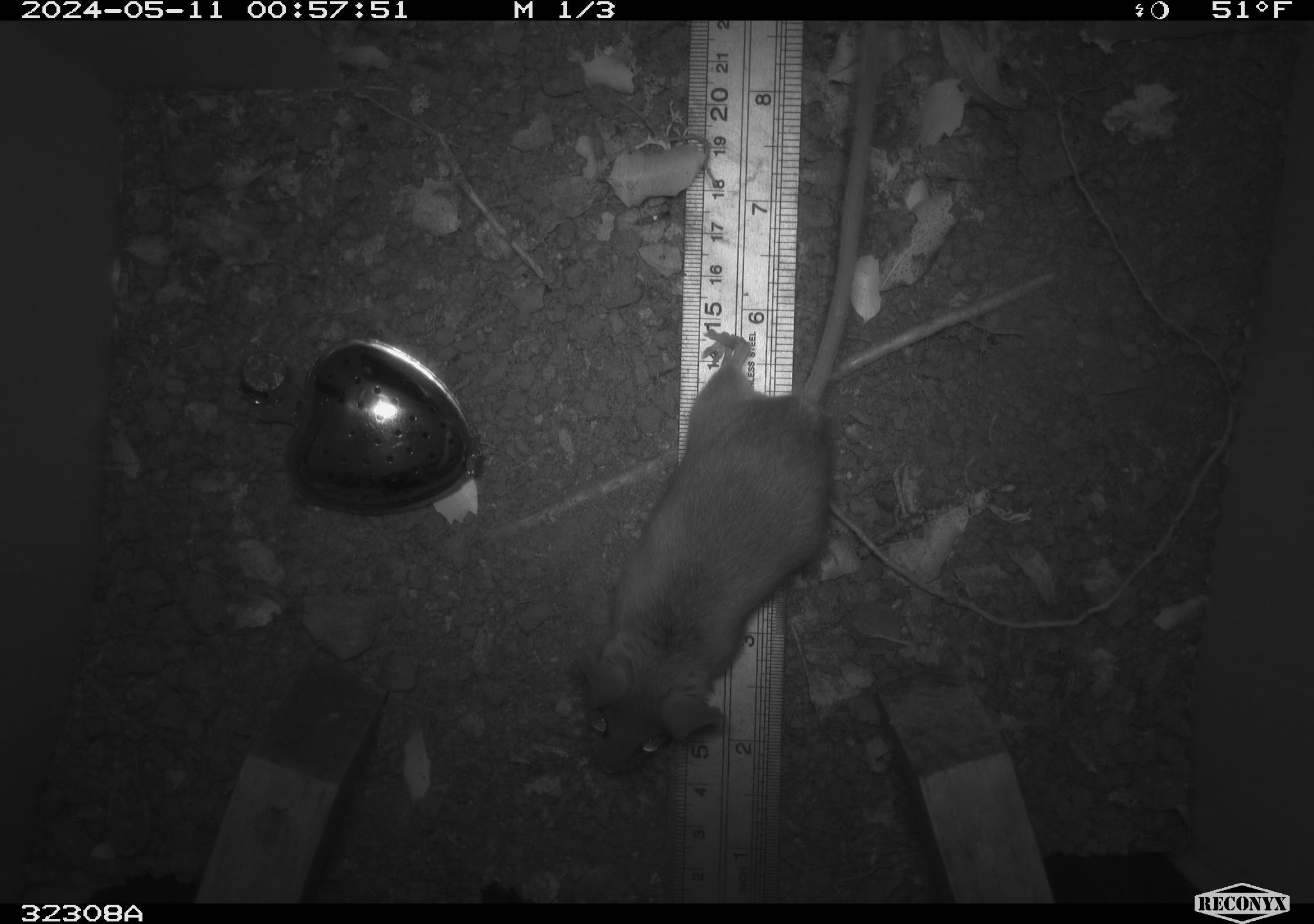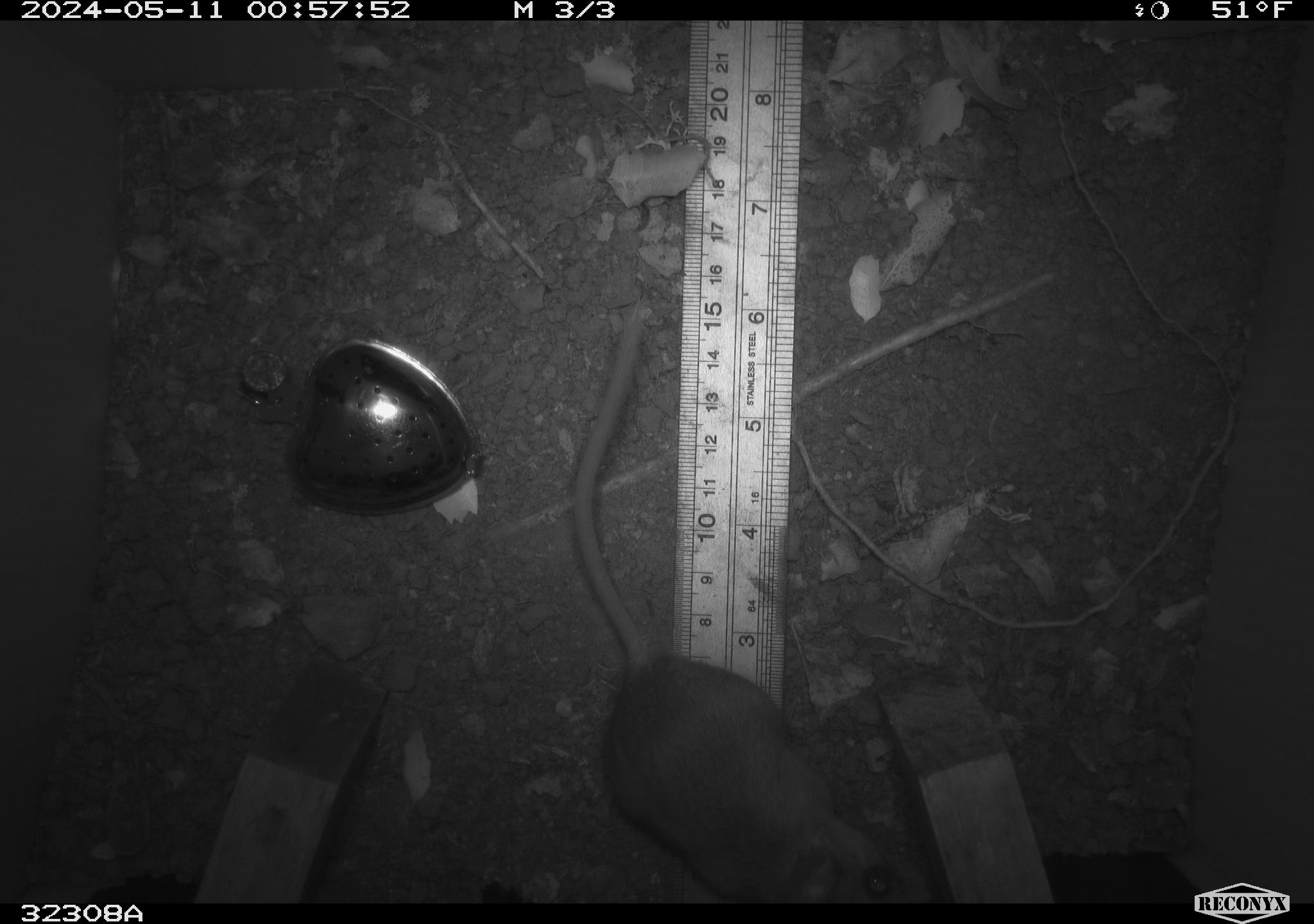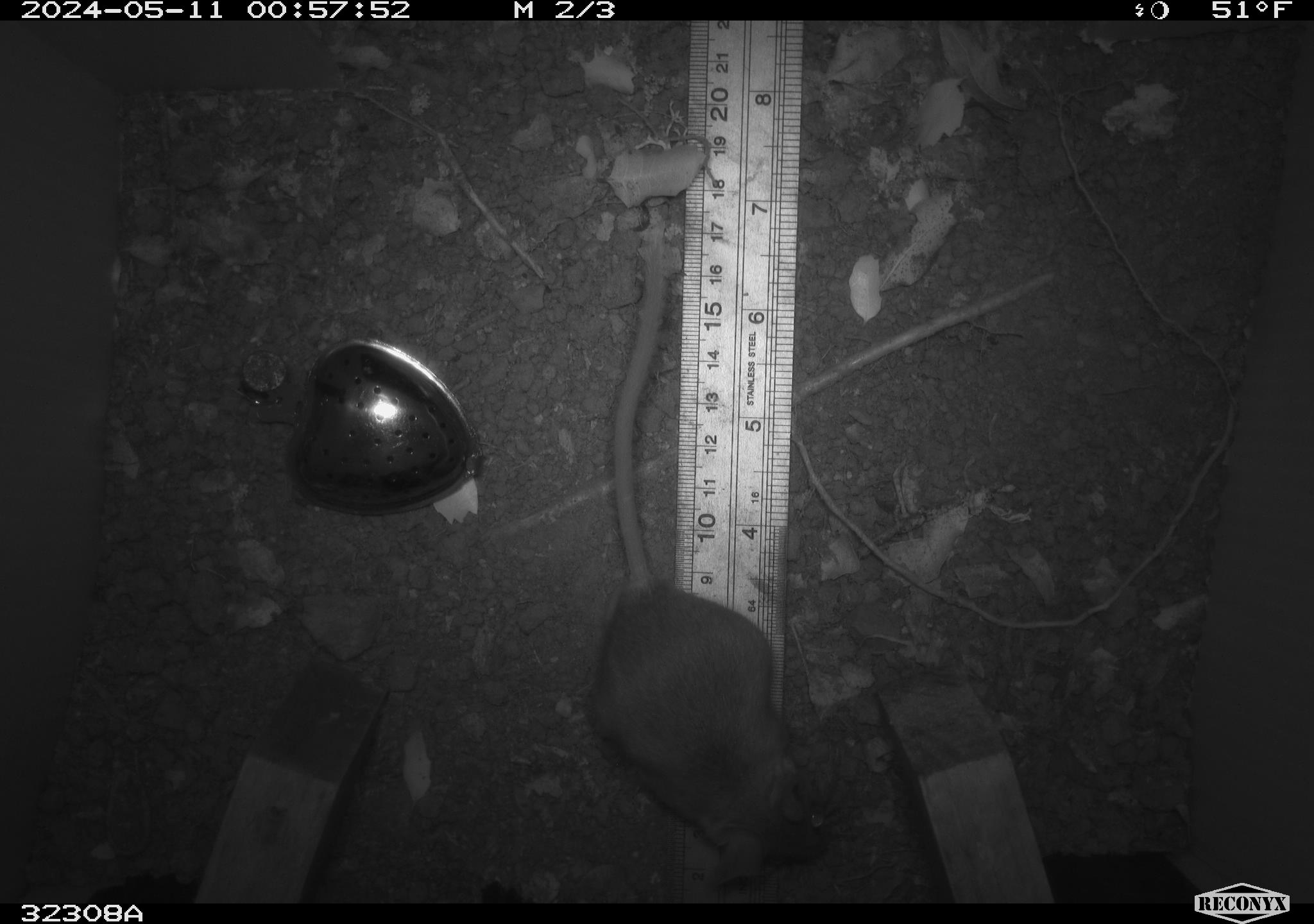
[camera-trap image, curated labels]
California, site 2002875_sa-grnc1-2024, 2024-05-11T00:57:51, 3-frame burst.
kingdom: Animalia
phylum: Chordata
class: Mammalia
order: Rodentia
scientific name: Rodentia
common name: rodent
Rodent (Rodentia).